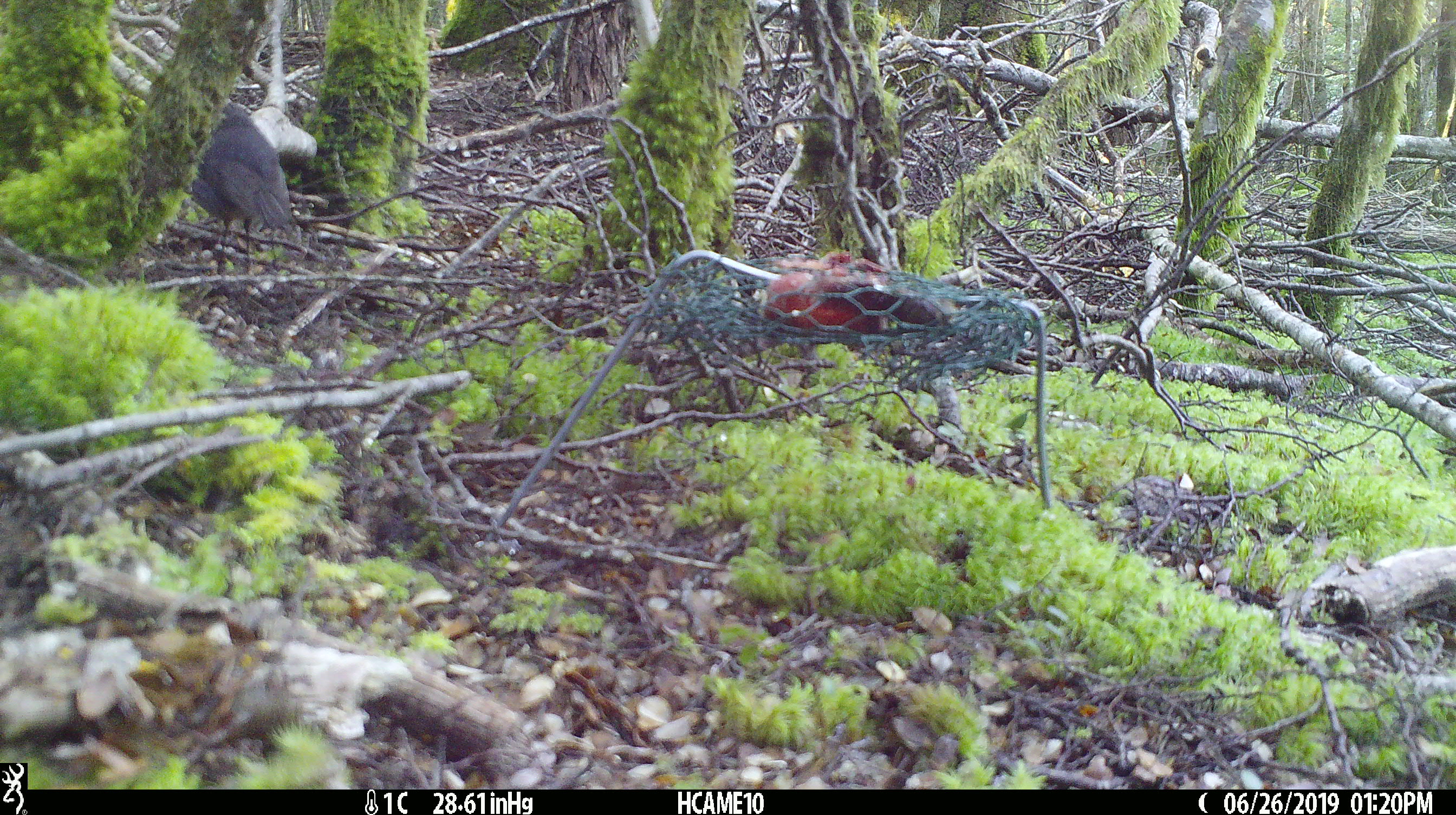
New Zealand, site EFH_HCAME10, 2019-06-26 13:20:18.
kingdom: Animalia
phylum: Chordata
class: Aves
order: Passeriformes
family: Petroicidae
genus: Petroica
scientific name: Petroica australis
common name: new zealand robin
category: robin